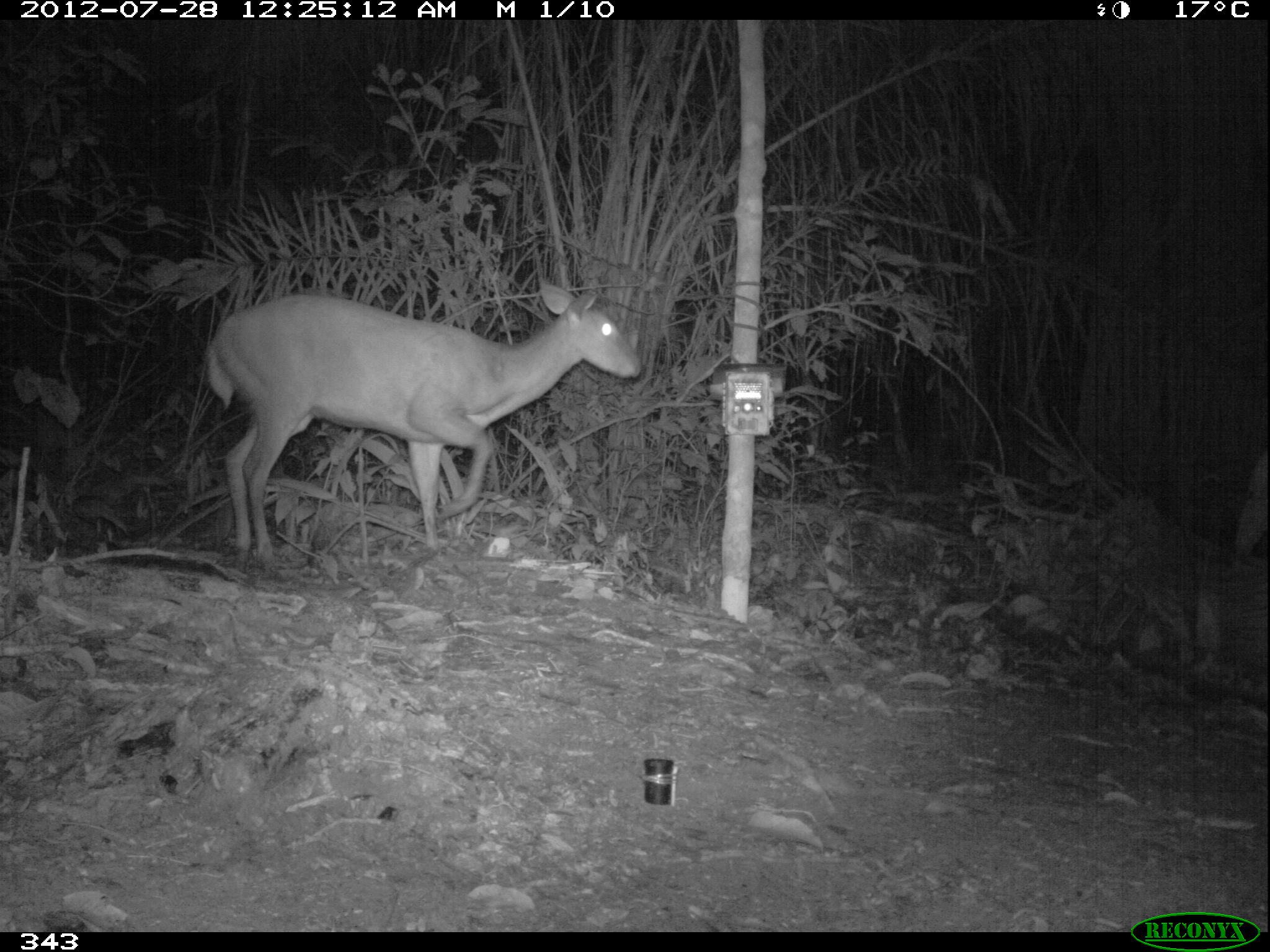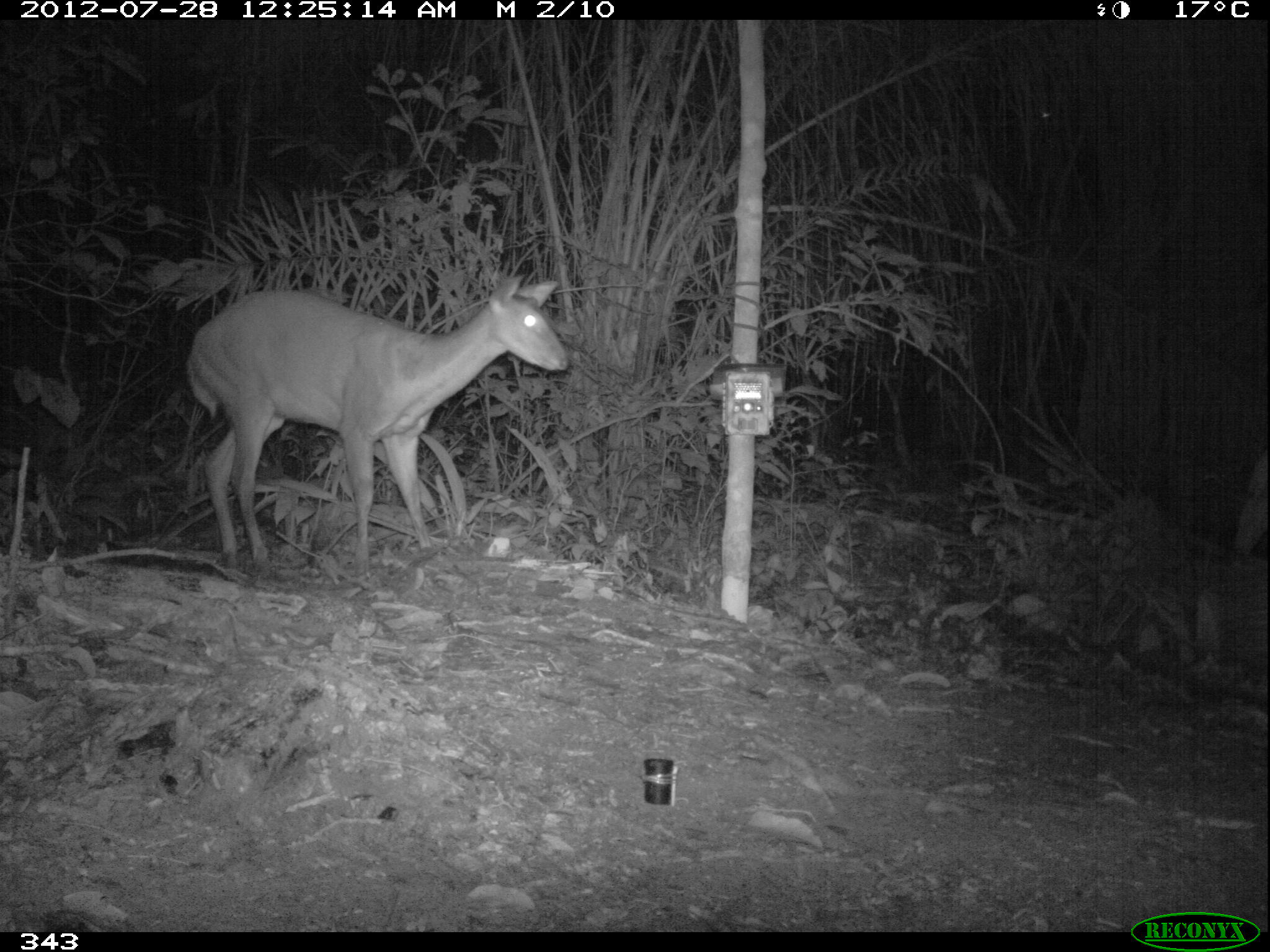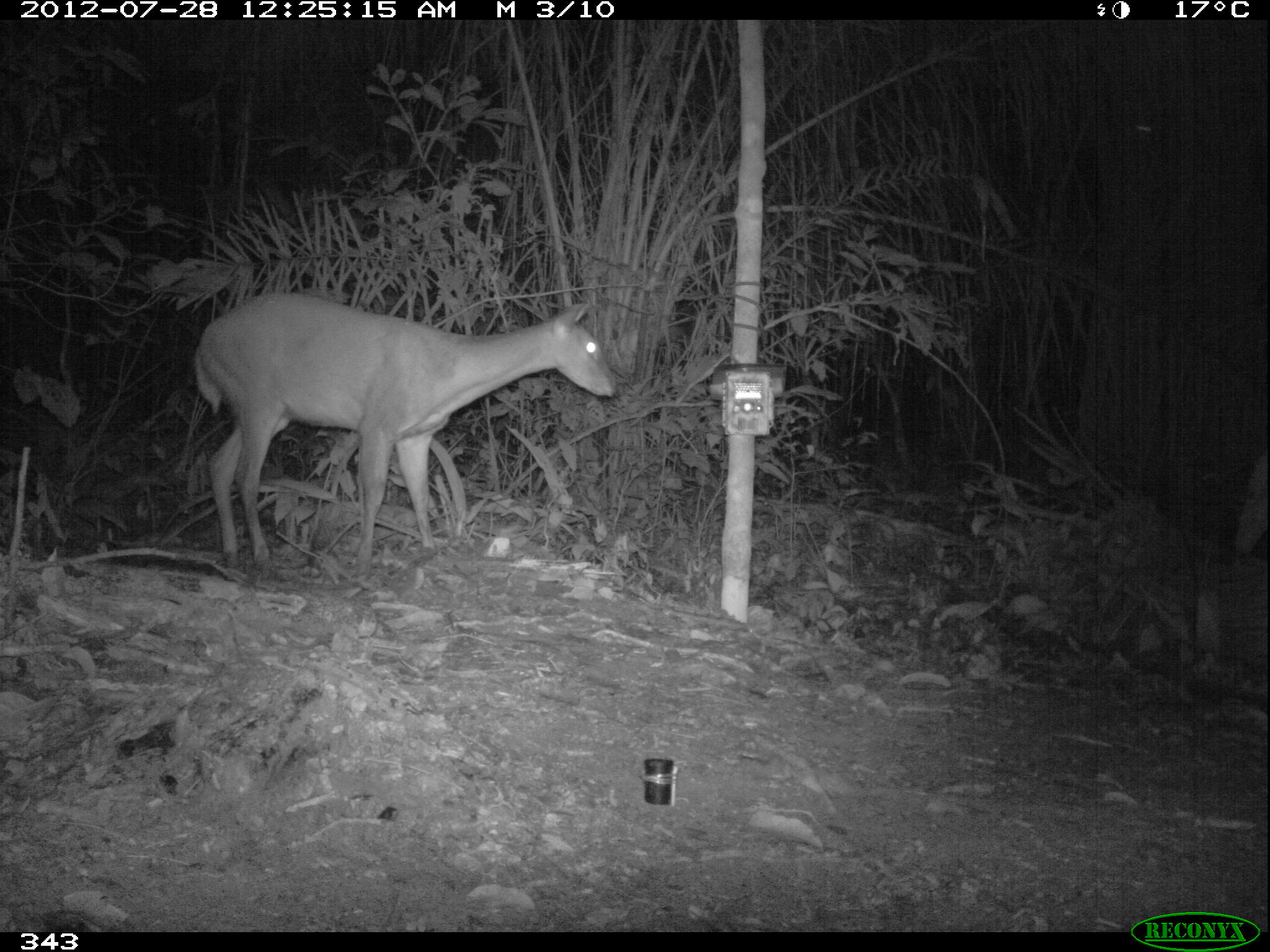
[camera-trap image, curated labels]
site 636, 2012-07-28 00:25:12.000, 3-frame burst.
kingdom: Animalia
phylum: Chordata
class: Mammalia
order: Artiodactyla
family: Cervidae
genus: Mazama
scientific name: Mazama americana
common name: red brocket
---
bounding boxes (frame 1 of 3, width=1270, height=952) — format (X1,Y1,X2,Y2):
mazama americana: (203,276,640,557)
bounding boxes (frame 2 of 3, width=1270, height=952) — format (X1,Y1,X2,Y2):
mazama americana: (184,273,568,563)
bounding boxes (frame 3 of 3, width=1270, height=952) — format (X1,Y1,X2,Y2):
mazama americana: (192,291,615,570)